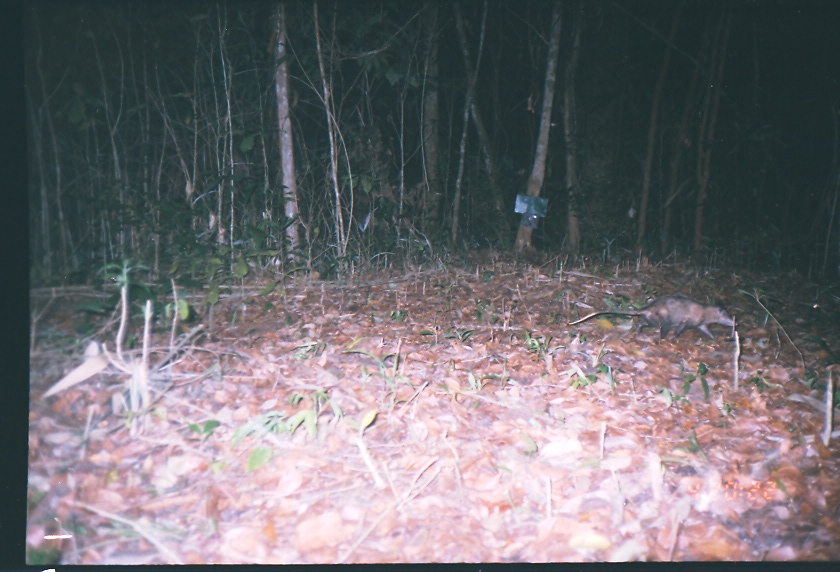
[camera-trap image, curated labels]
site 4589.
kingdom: Animalia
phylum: Chordata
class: Mammalia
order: Didelphimorphia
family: Didelphidae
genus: Didelphis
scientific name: Didelphis virginiana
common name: virginia opossum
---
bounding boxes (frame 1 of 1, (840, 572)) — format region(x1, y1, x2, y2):
didelphis virginiana: region(567, 293, 739, 341)